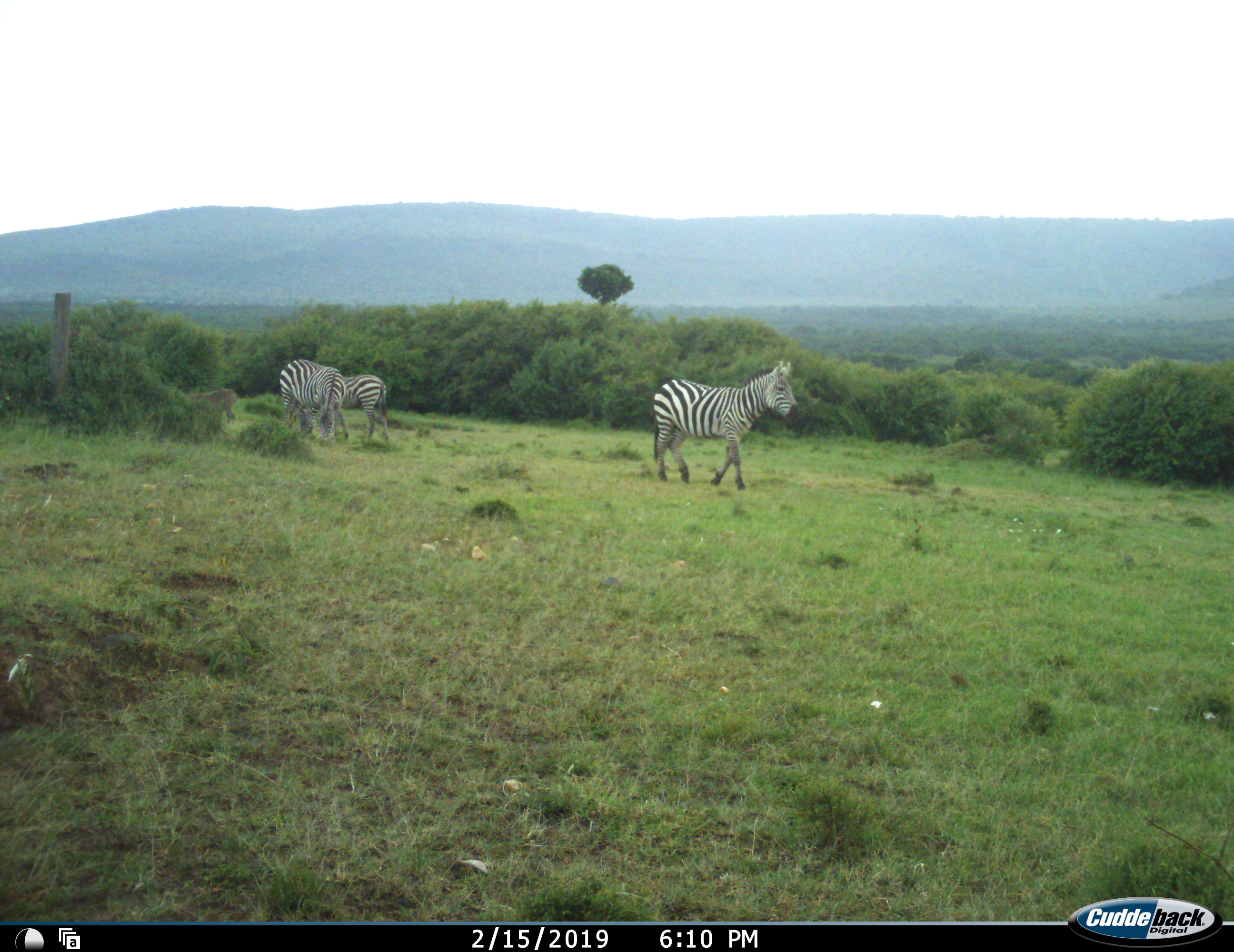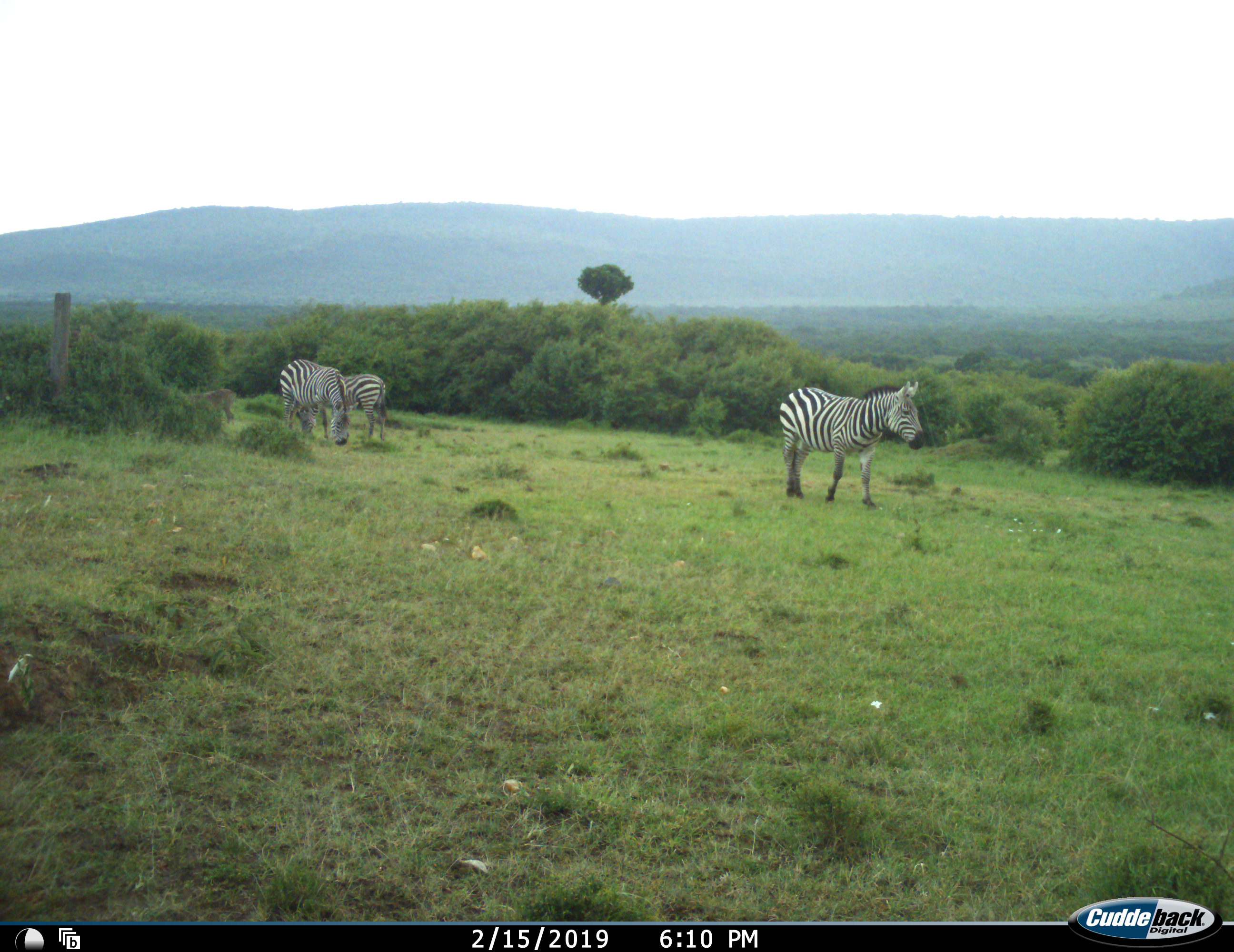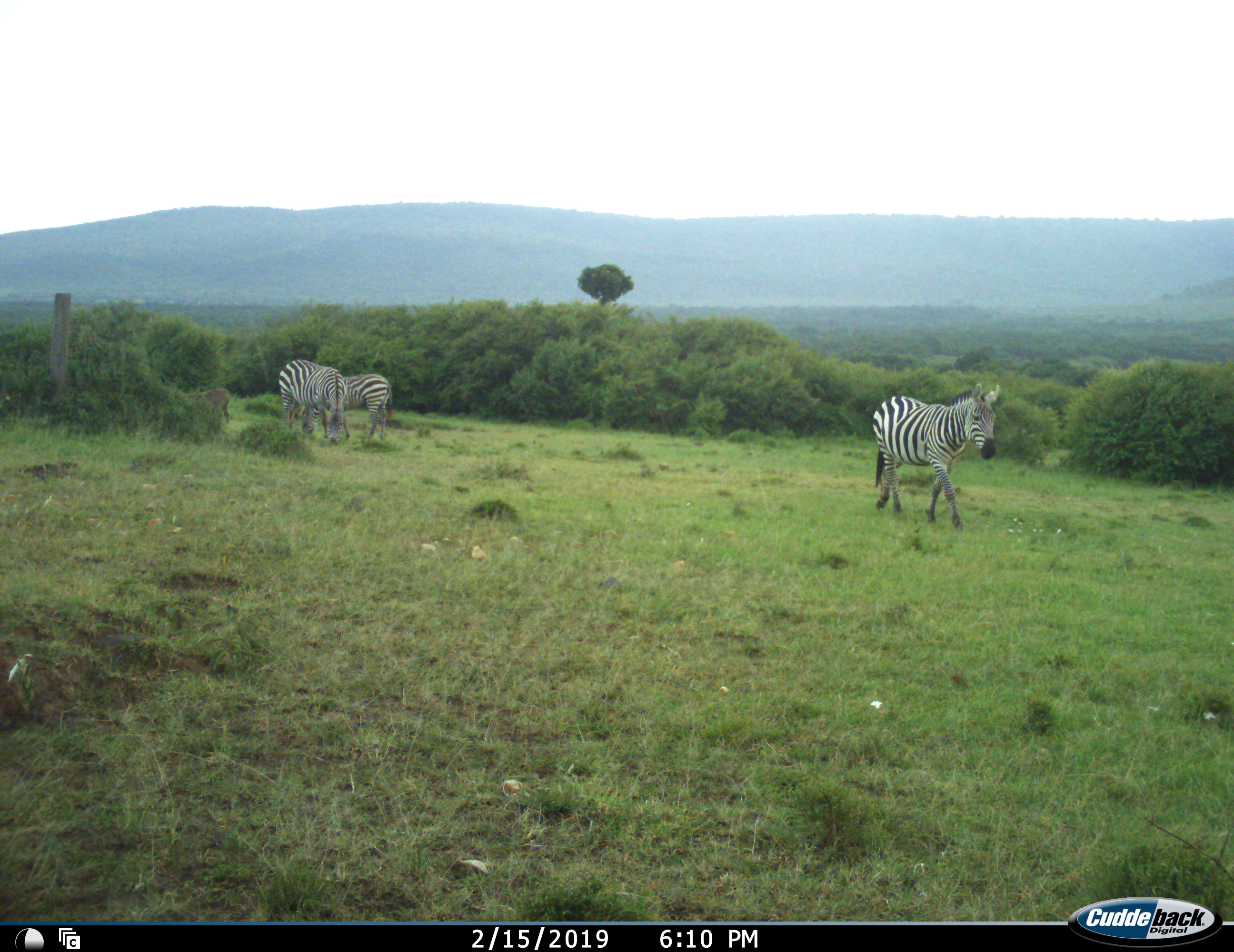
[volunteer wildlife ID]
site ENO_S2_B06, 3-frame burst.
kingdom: Animalia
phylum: Chordata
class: Mammalia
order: Artiodactyla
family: Suidae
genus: Phacochoerus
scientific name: Phacochoerus africanus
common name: warthog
Warthog (Phacochoerus africanus), count 1. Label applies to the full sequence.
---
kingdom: Animalia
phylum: Chordata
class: Mammalia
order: Perissodactyla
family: Equidae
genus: Equus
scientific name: Equus quagga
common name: plains zebra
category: zebraplains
Zebraplains (plains zebra) (Equus quagga), count 3. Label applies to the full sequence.